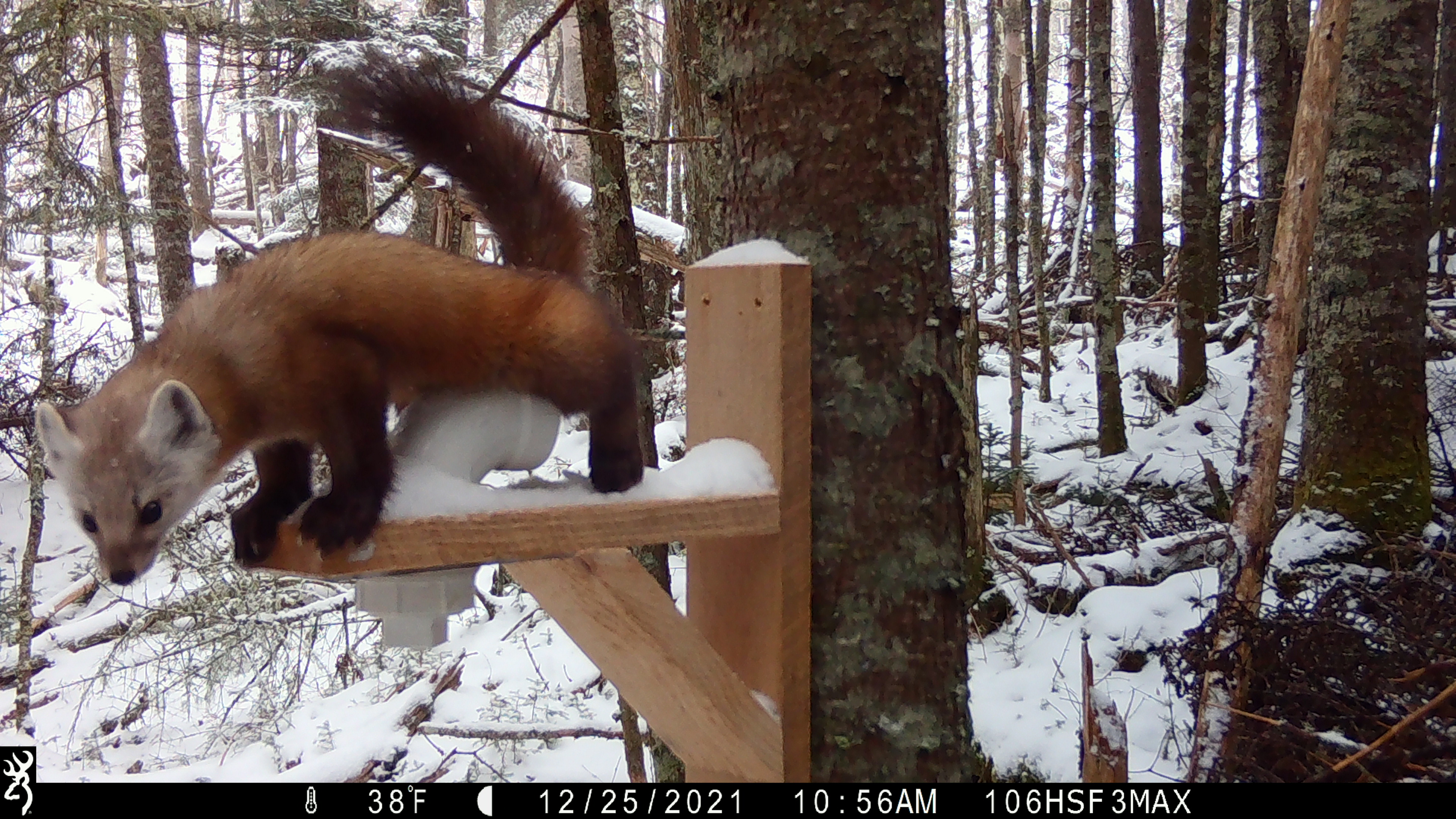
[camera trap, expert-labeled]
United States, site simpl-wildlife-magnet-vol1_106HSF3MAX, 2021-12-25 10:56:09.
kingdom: Animalia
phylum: Chordata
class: Mammalia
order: Carnivora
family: Mustelidae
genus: Martes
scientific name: Martes americana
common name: american marten